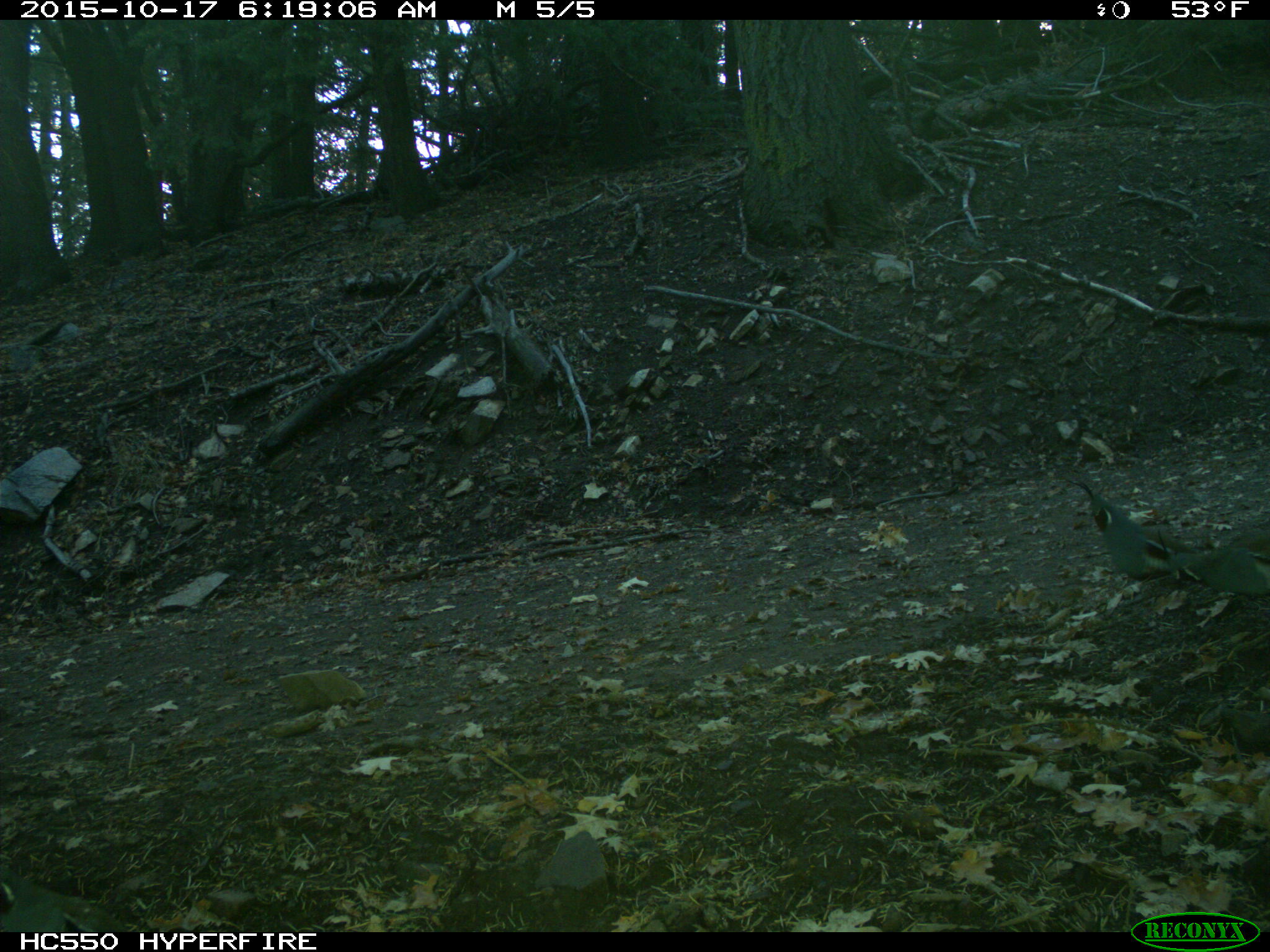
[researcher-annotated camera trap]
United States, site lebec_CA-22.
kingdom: Animalia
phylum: Chordata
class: Aves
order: Galliformes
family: Odontophoridae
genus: Callipepla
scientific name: Callipepla californica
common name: california quail